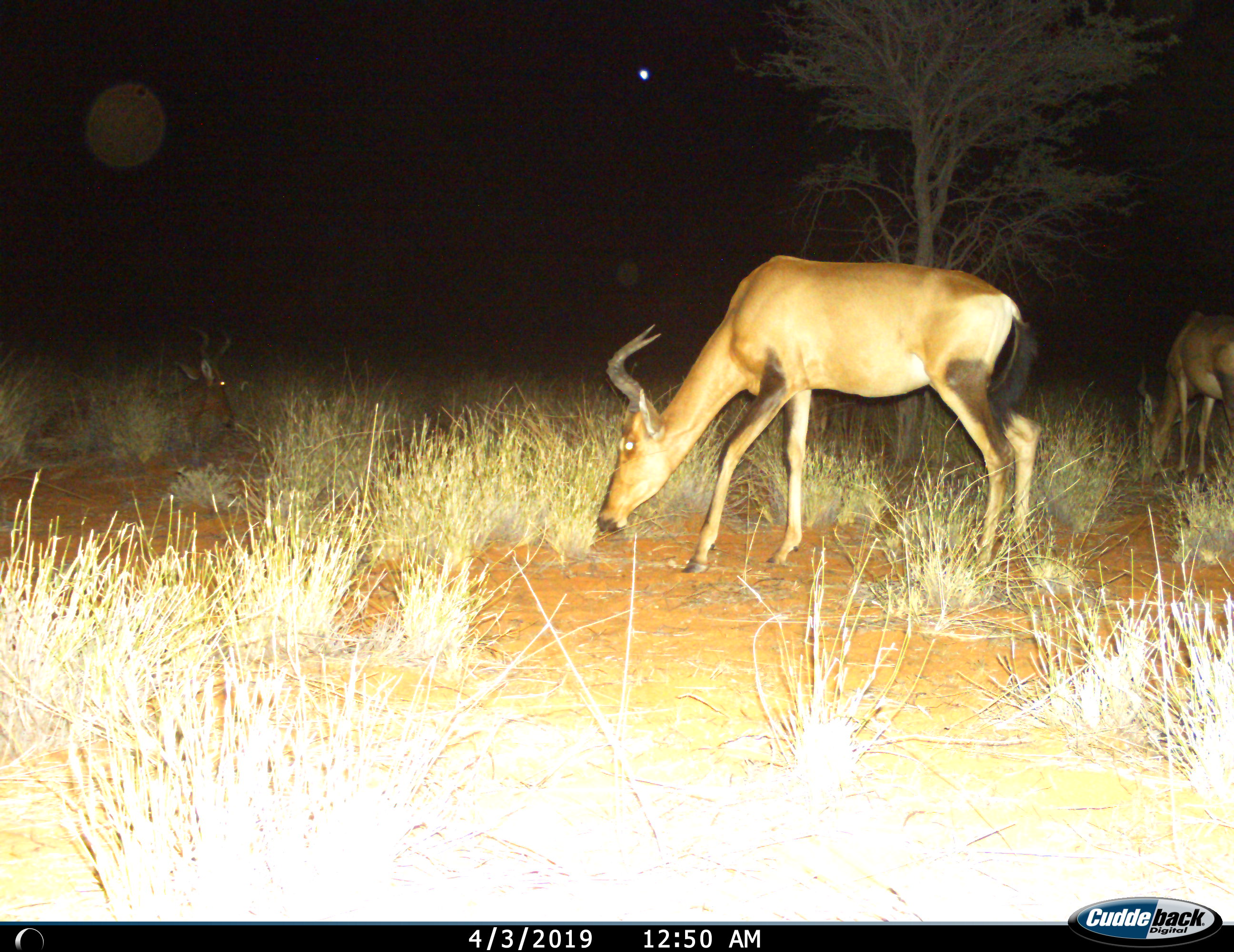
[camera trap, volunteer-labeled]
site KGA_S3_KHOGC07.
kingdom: Animalia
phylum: Chordata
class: Mammalia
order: Artiodactyla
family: Bovidae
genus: Alcelaphus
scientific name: Alcelaphus buselaphus caama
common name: red hartebeest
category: hartebeestred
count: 3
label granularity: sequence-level